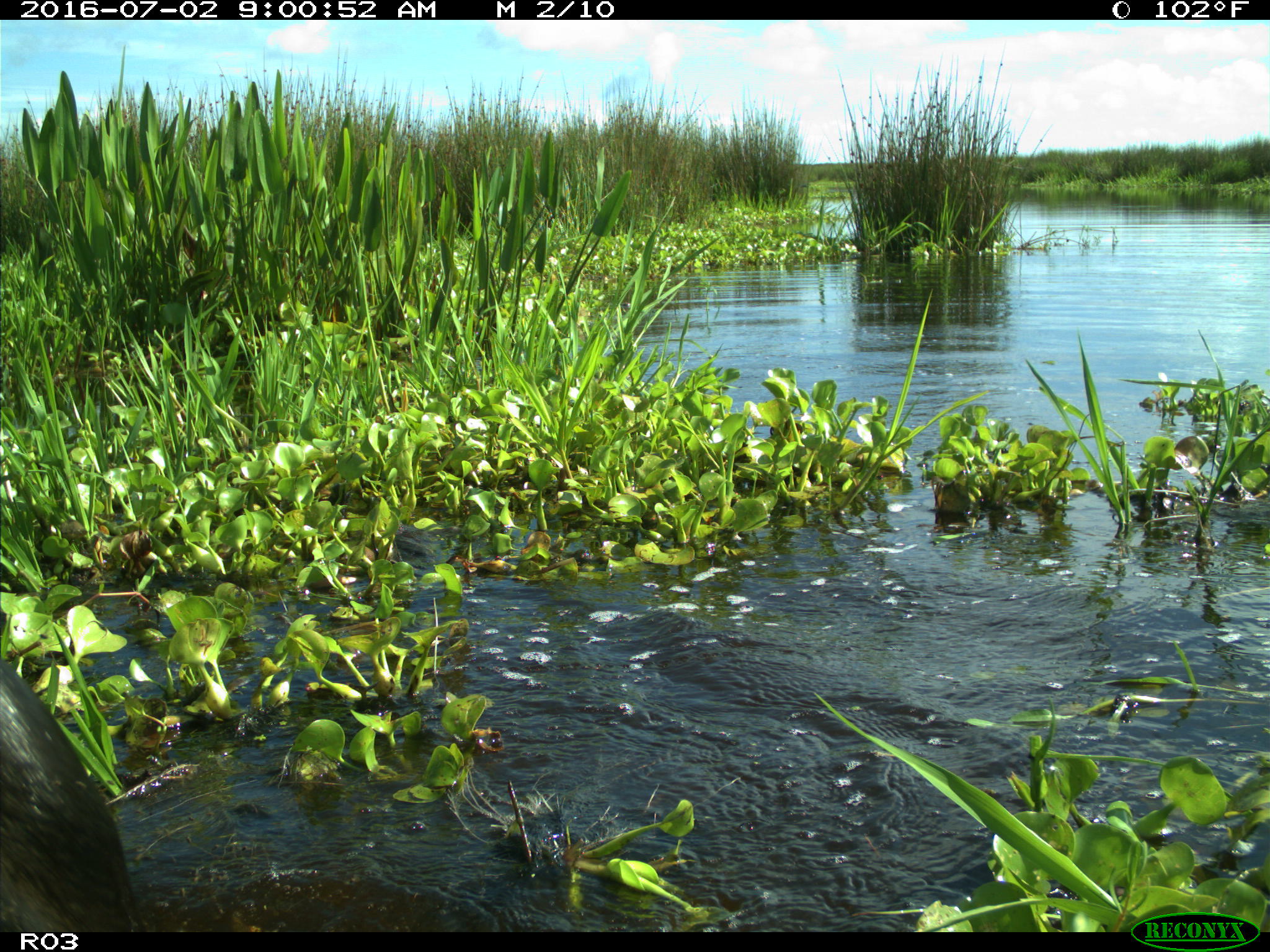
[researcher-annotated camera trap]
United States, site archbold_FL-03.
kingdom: Animalia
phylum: Chordata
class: Mammalia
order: Artiodactyla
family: Bovidae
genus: Bos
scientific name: Bos taurus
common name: domestic cow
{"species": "Bos taurus (domestic cow)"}